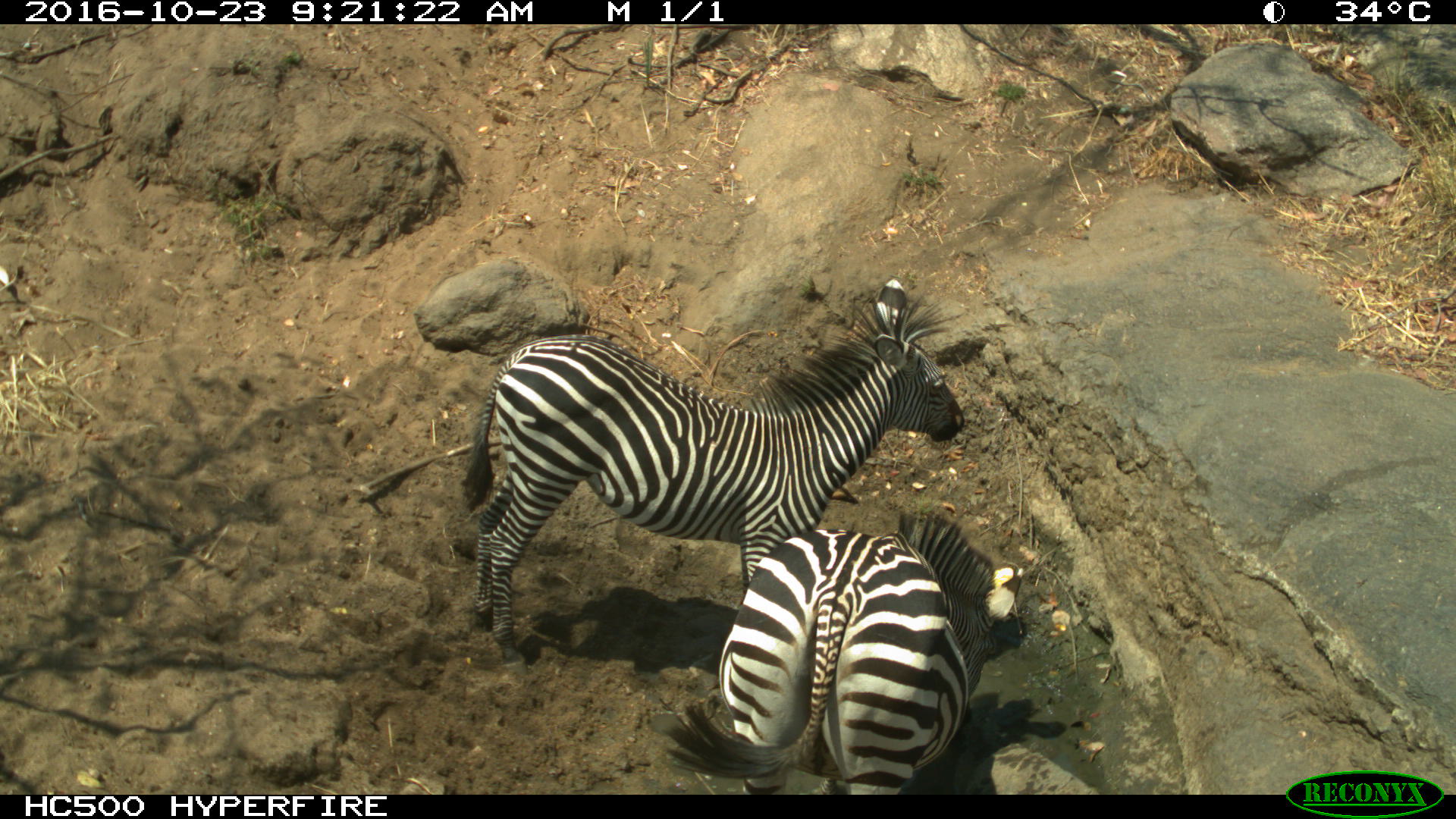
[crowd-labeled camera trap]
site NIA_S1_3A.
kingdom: Animalia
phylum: Chordata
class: Mammalia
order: Perissodactyla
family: Equidae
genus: Equus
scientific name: Equus quagga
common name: plains zebra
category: zebraplains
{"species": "zebraplains (plains zebra) (Equus quagga)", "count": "2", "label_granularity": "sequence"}